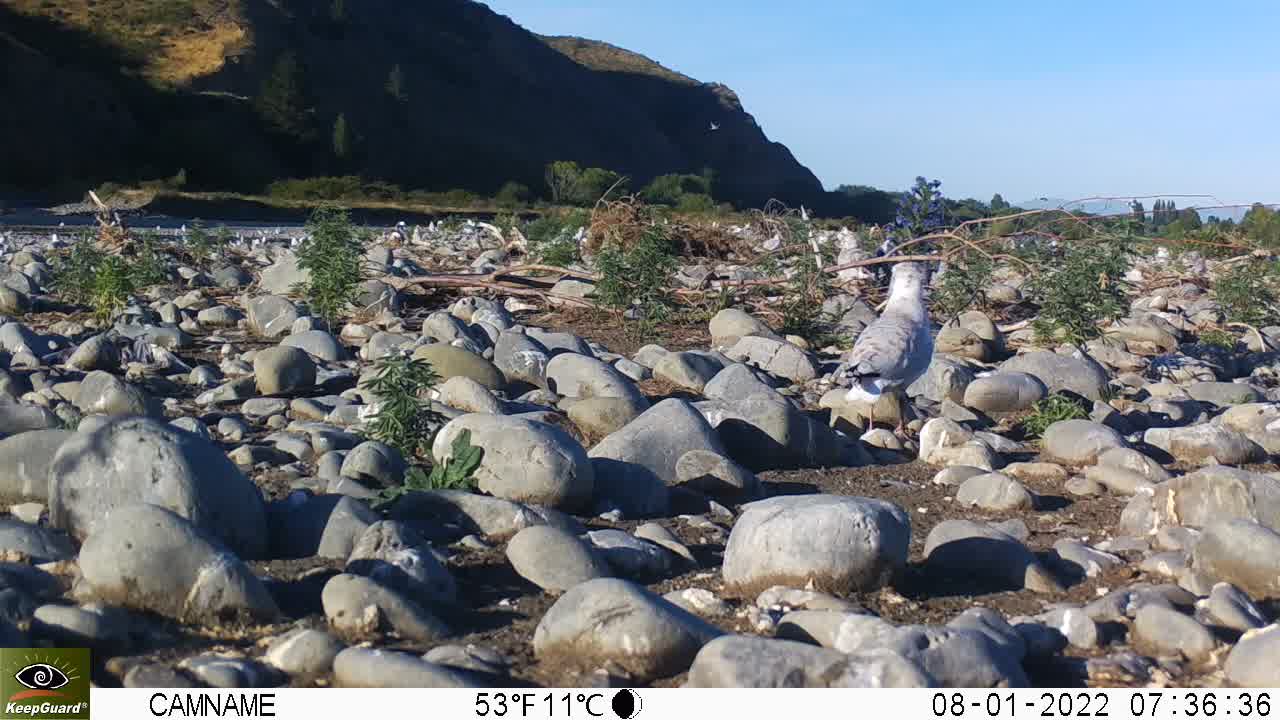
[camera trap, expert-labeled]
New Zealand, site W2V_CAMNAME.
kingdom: Animalia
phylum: Chordata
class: Aves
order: Charadriiformes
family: Laridae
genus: Chroicocephalus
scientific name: Chroicocephalus bulleri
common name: black-billed gull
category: black billed gull